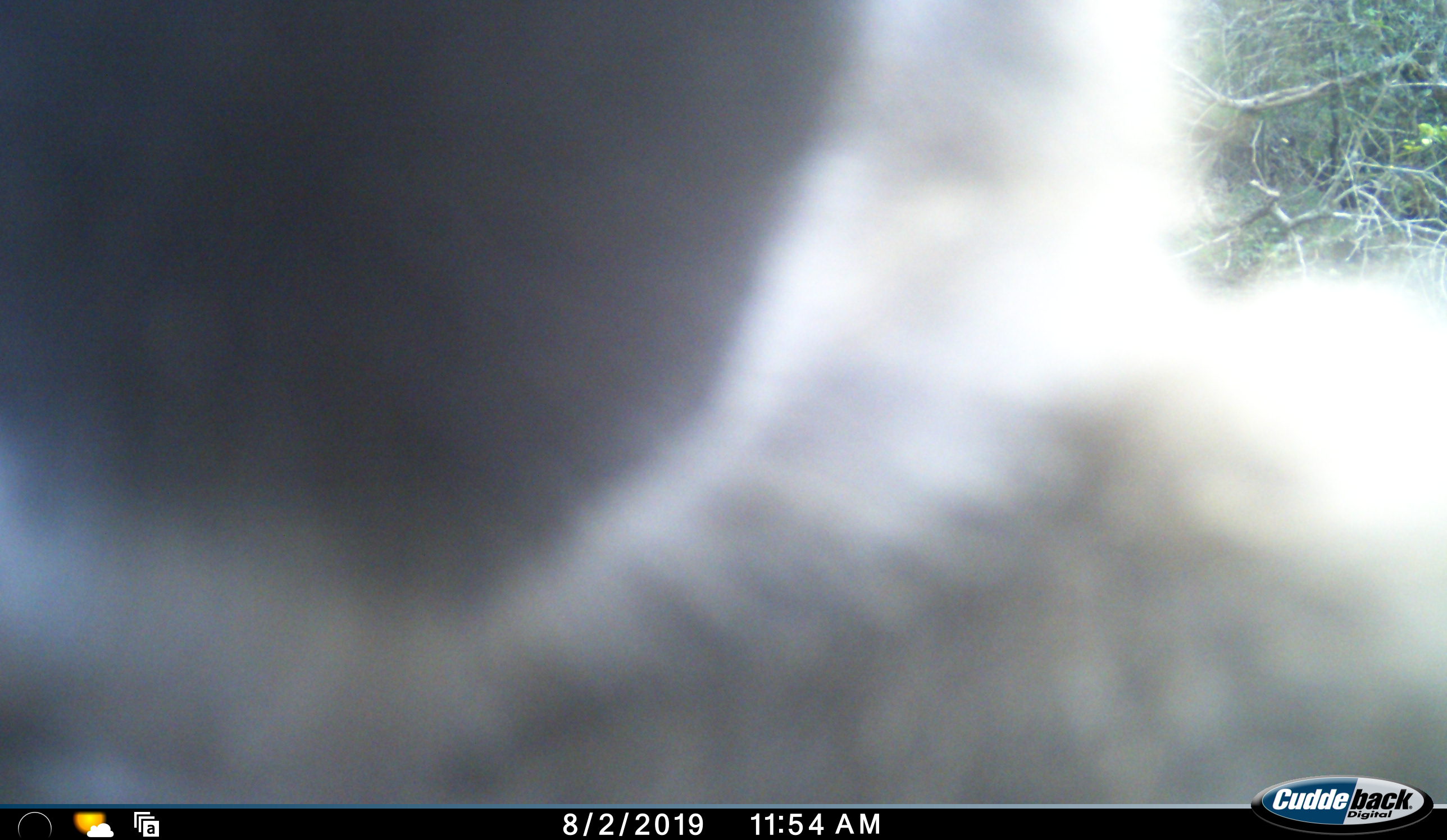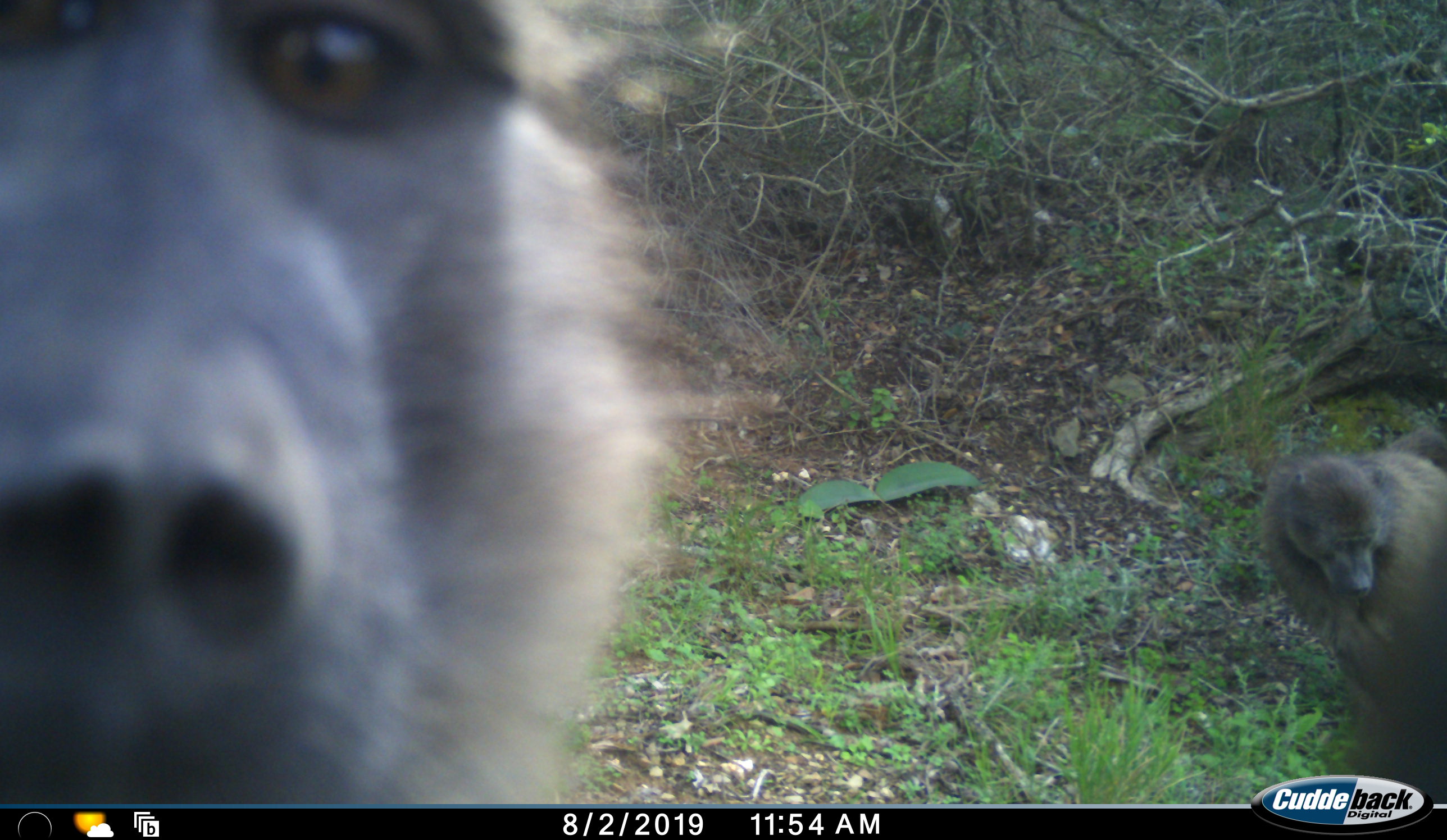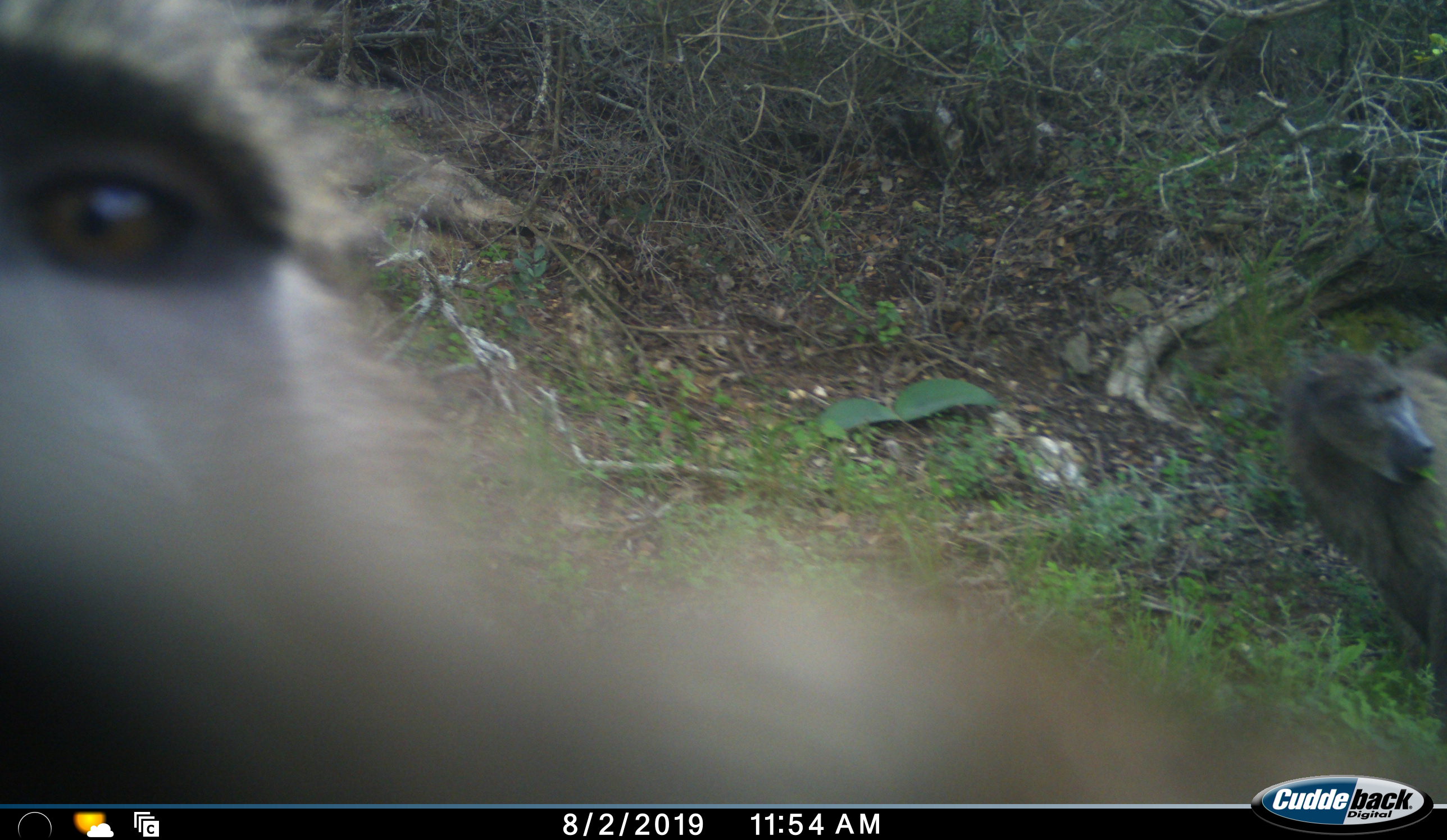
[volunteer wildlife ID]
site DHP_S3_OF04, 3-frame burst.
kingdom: Animalia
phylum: Chordata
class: Mammalia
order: Primates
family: Cercopithecidae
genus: Papio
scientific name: Papio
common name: baboon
Baboon (Papio), count 2. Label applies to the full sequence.